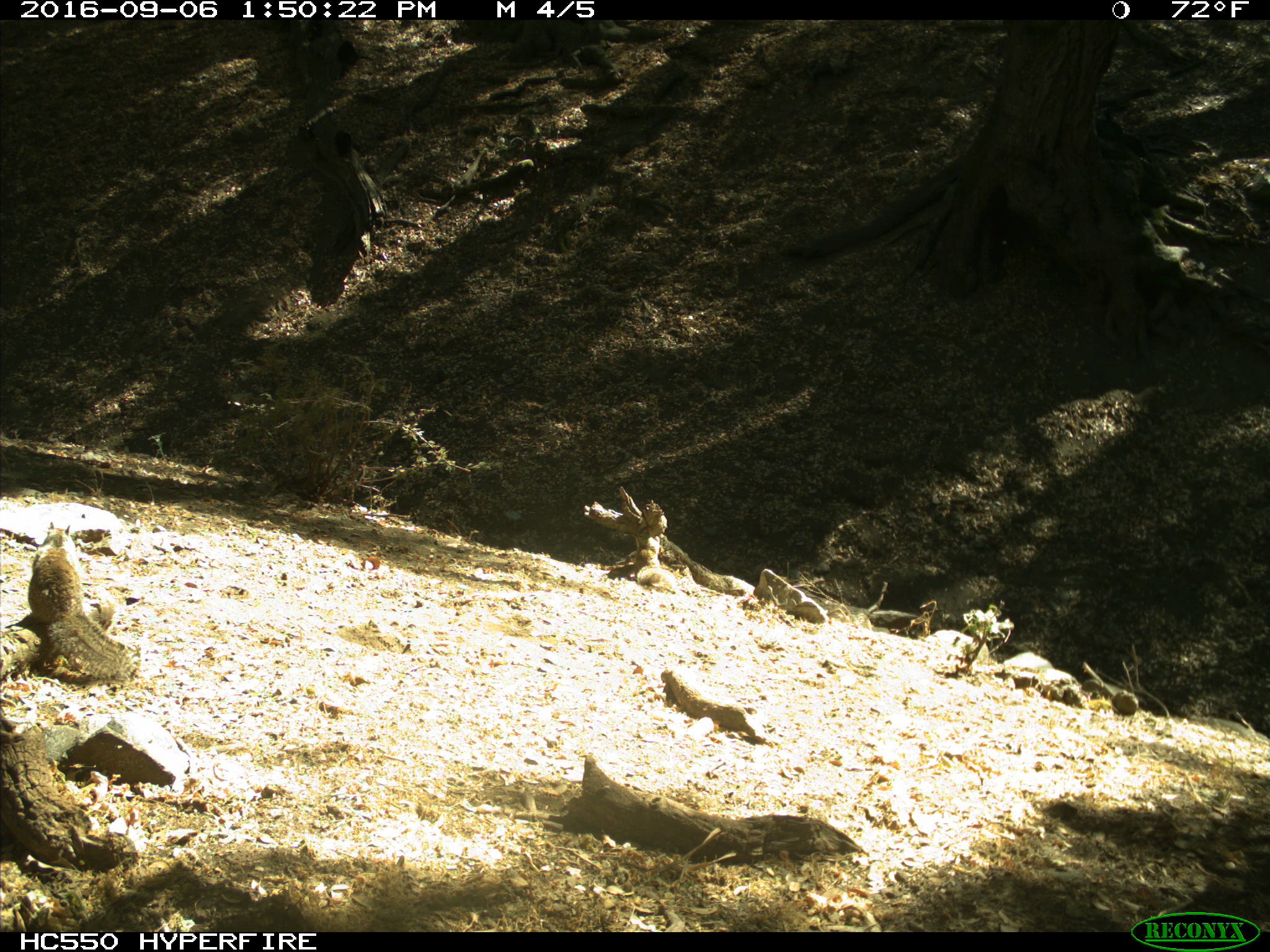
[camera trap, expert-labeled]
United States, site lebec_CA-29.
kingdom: Animalia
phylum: Chordata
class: Mammalia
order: Rodentia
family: Sciuridae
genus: Otospermophilus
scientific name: Otospermophilus beecheyi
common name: california ground squirrel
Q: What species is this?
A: Otospermophilus beecheyi (california ground squirrel).